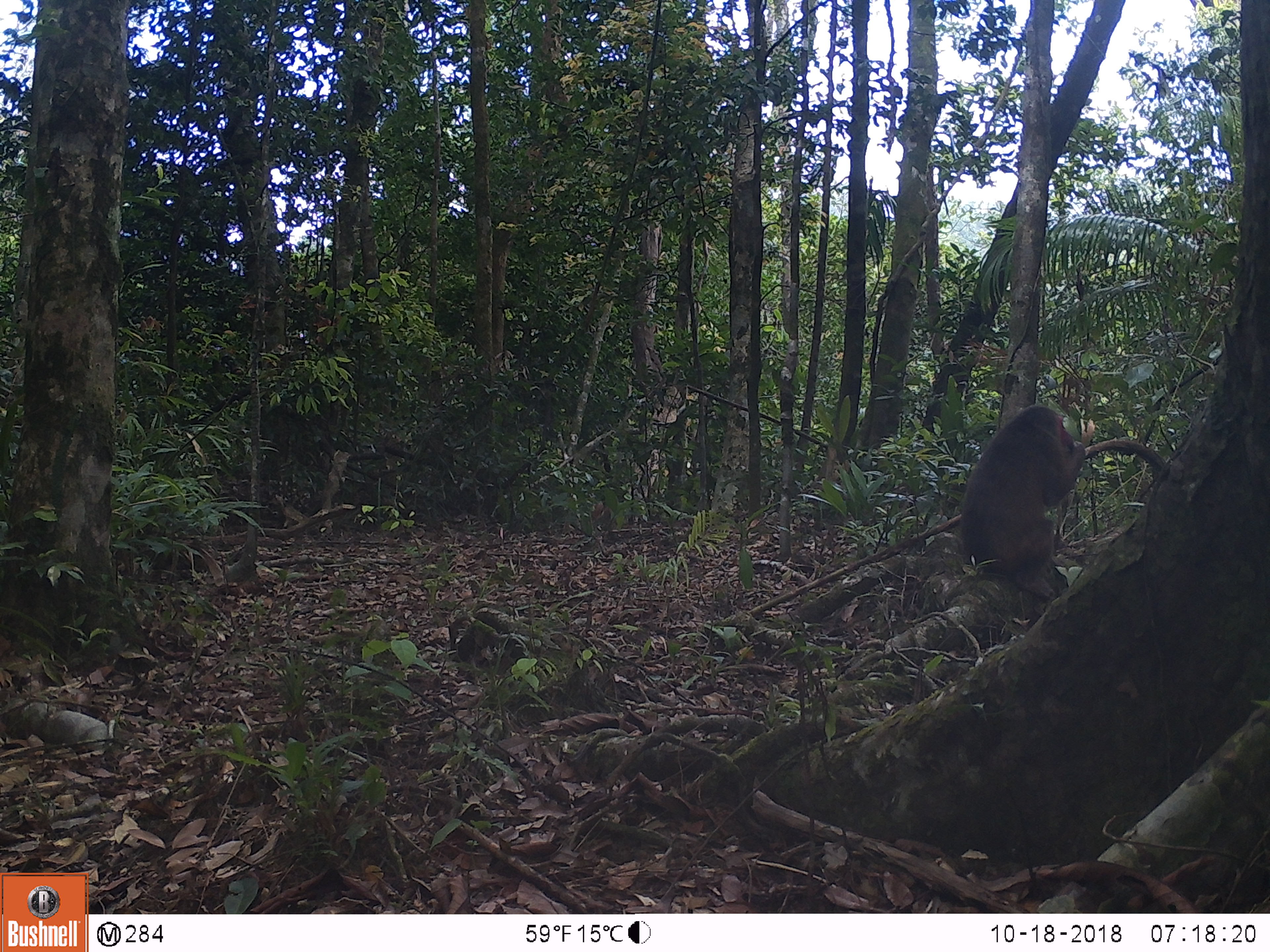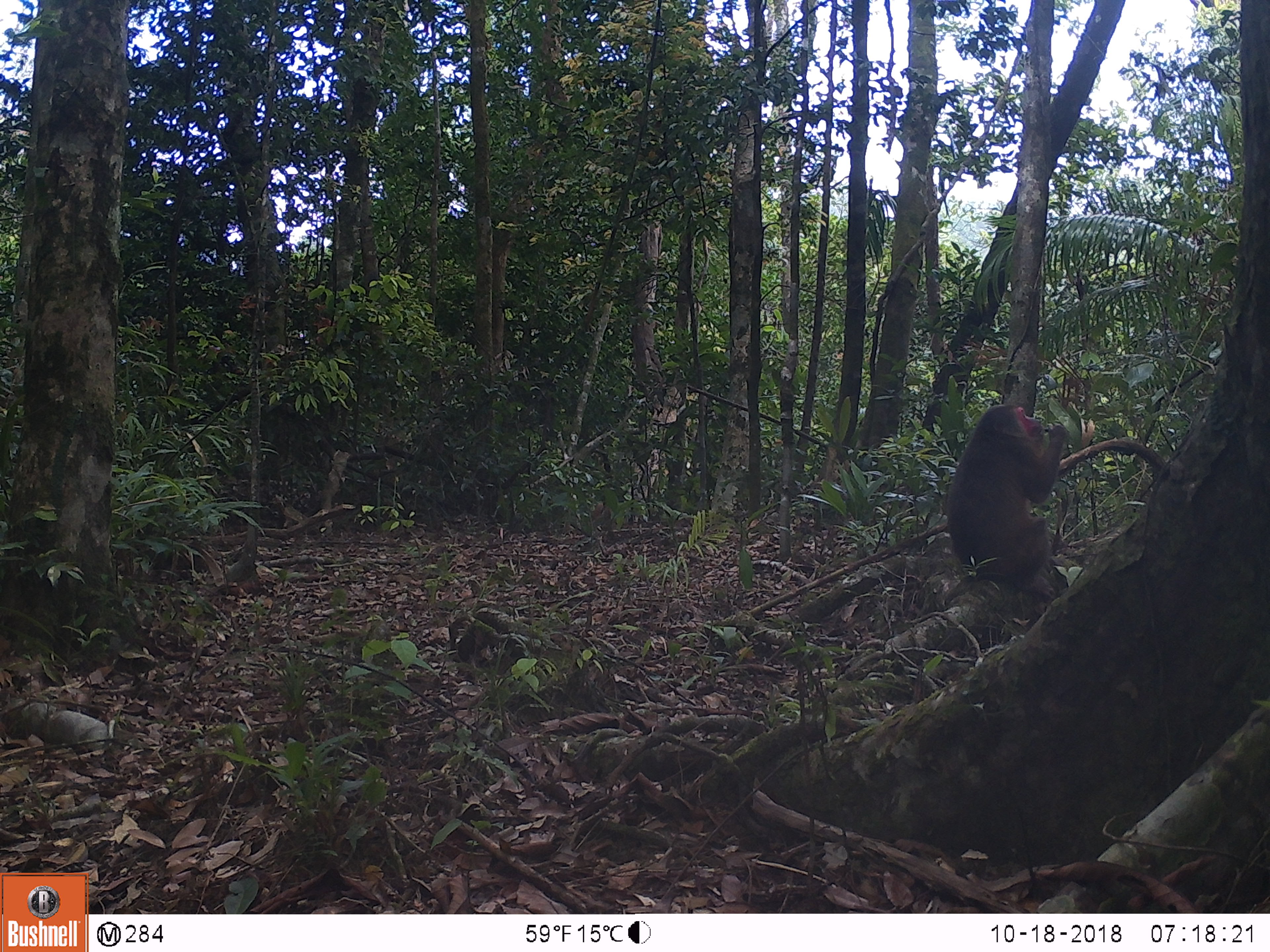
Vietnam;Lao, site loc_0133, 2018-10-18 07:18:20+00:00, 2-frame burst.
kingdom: Animalia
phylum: Chordata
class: Mammalia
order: Primates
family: Cercopithecidae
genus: Macaca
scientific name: Macaca arctoides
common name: stump-tailed macaque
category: stump tailed macaque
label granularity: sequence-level